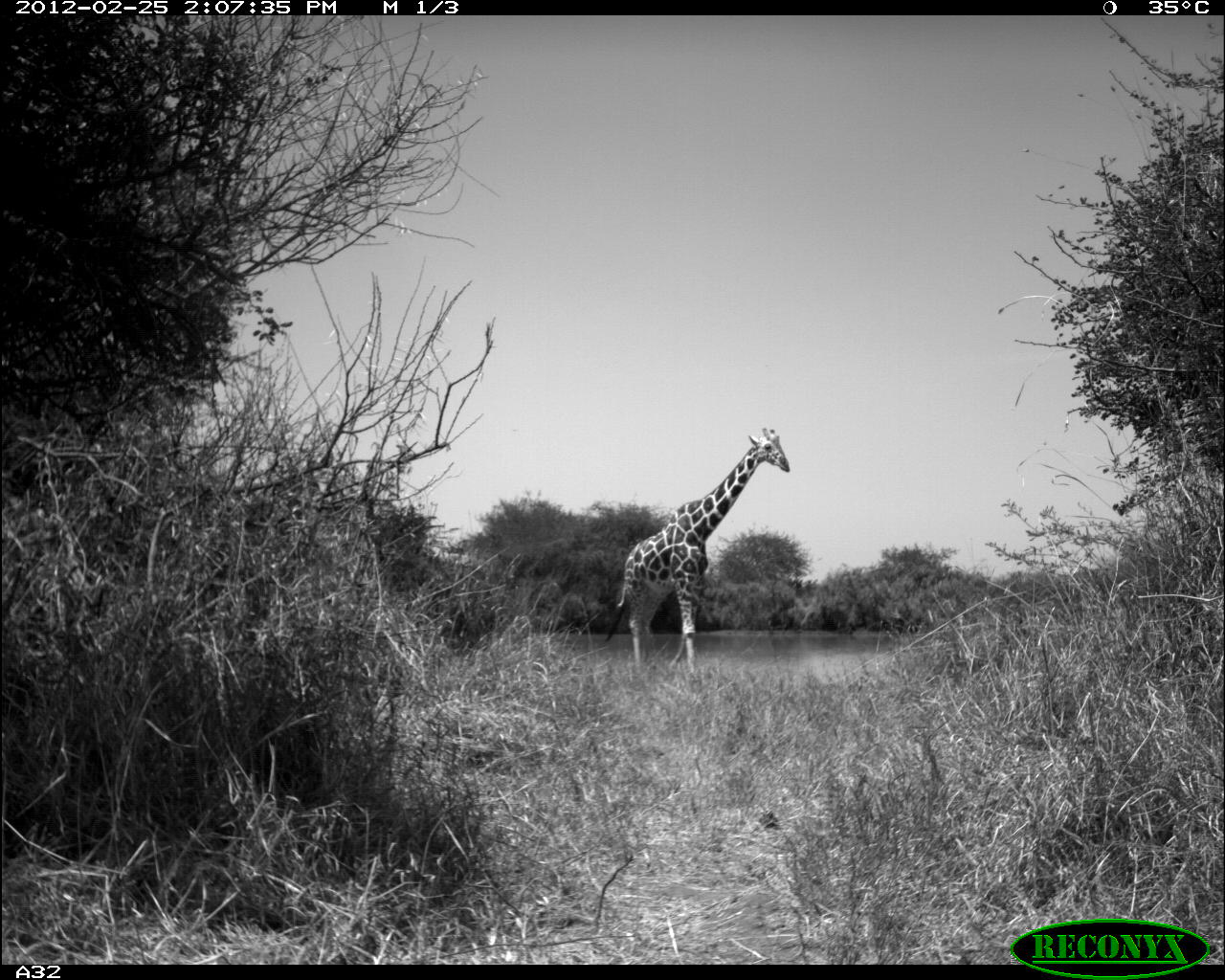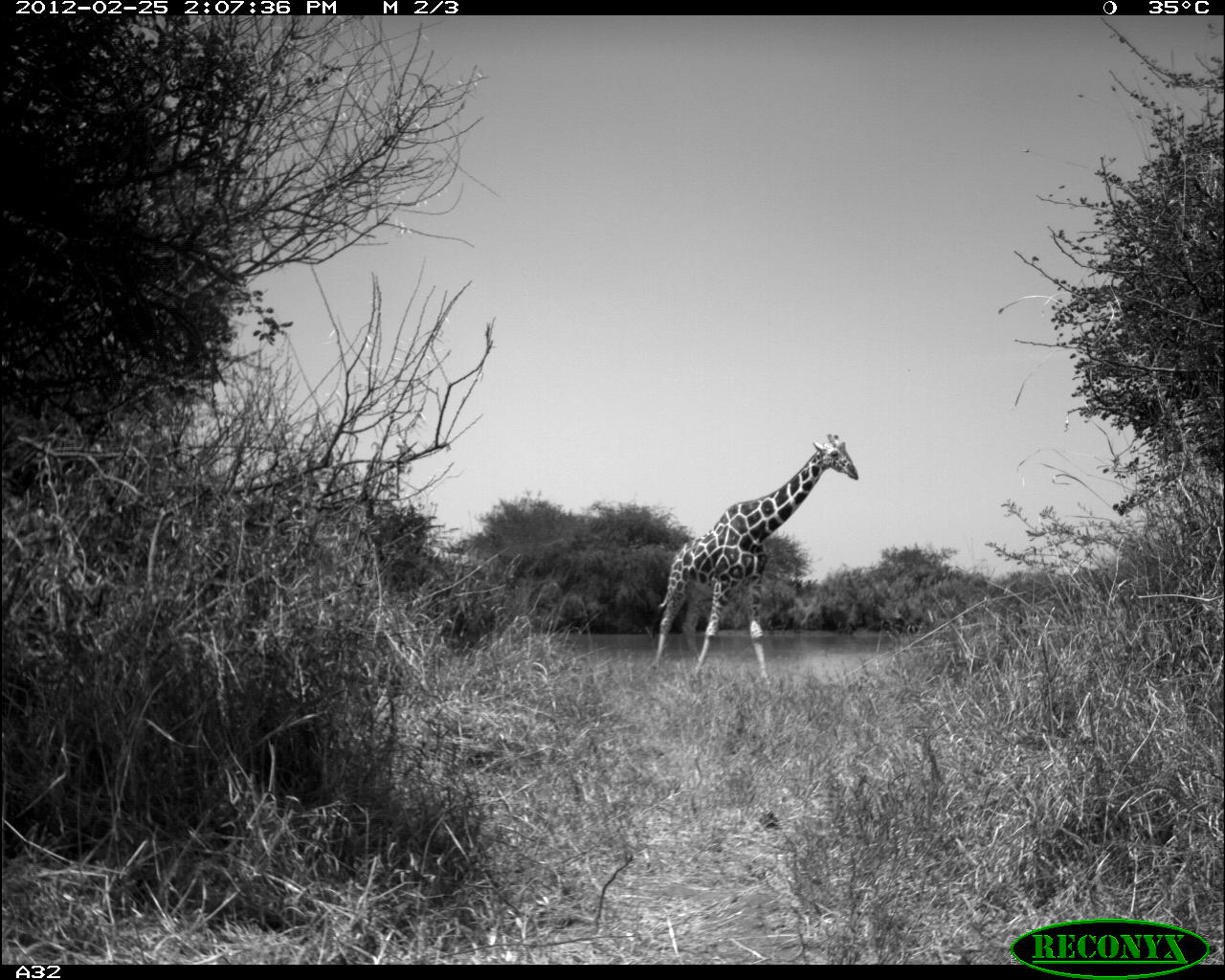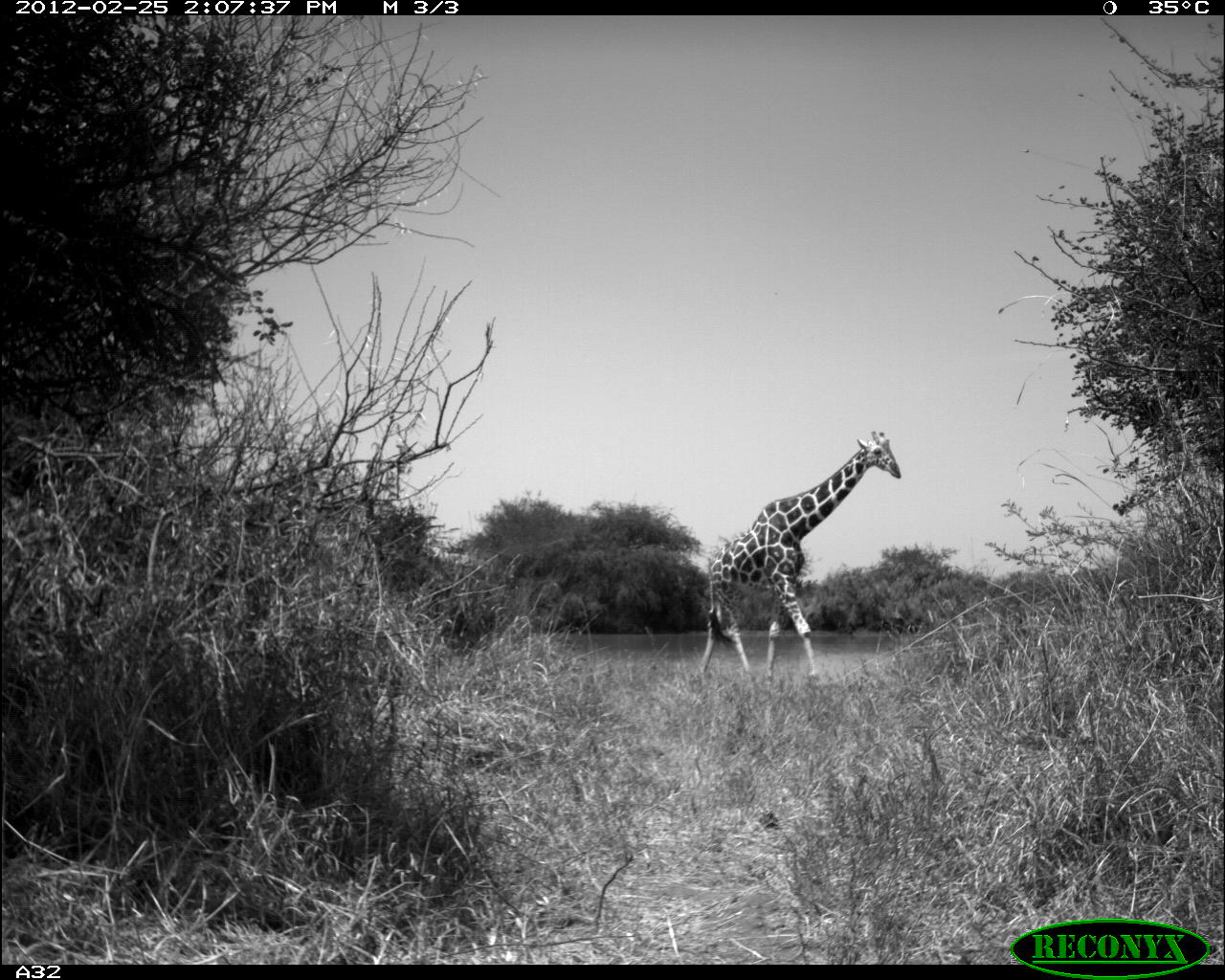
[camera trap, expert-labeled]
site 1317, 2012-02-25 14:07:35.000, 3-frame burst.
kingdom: Animalia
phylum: Chordata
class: Mammalia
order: Artiodactyla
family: Giraffidae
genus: Giraffa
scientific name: Giraffa camelopardalis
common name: giraffe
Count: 1.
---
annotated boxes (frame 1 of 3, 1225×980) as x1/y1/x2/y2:
giraffa camelopardalis: 603/425/790/673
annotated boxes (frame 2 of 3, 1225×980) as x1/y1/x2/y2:
giraffa camelopardalis: 645/431/859/686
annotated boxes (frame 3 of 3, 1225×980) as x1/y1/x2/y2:
giraffa camelopardalis: 693/427/901/681